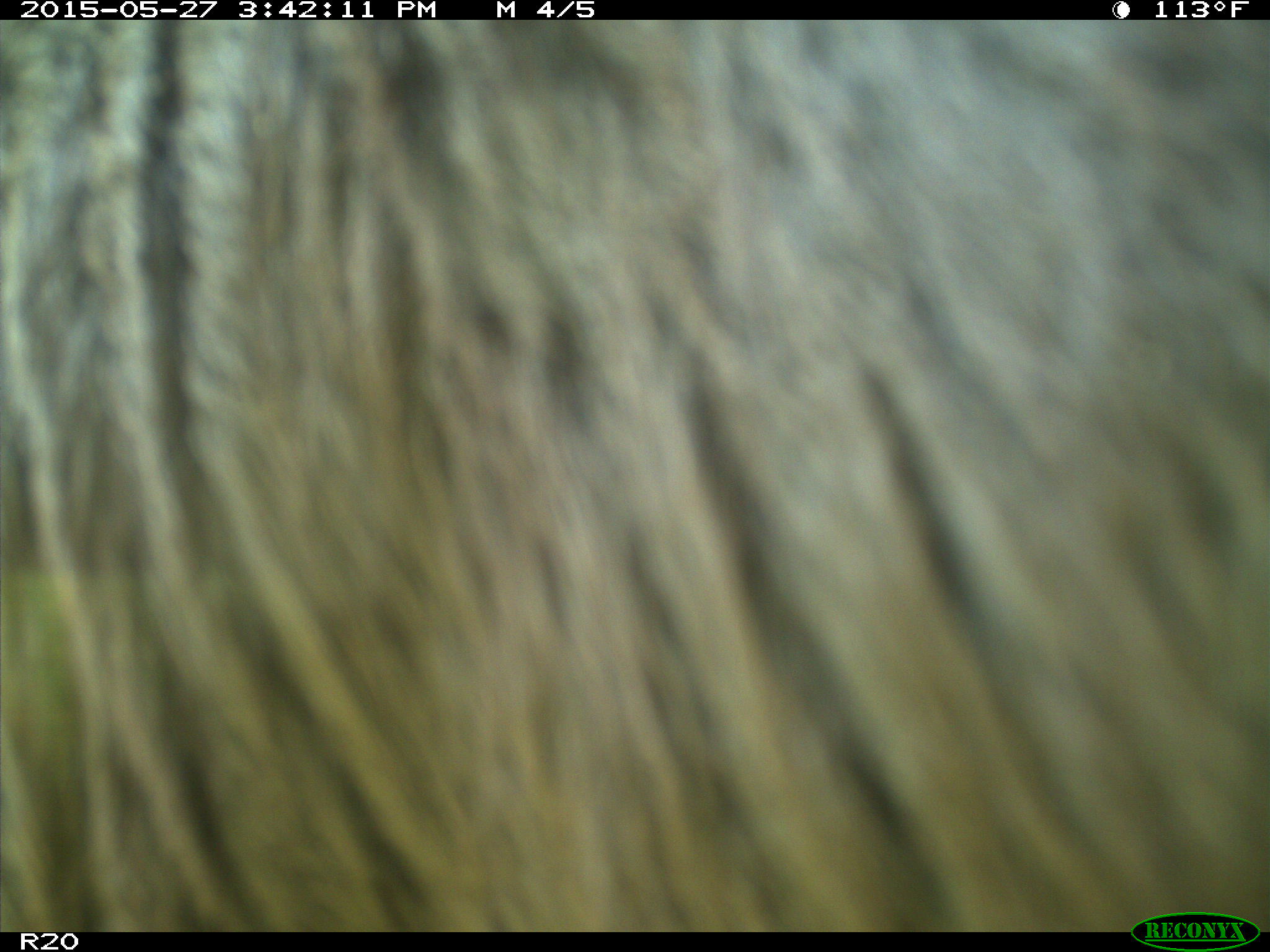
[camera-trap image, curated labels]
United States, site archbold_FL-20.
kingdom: Animalia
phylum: Chordata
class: Mammalia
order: Artiodactyla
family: Bovidae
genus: Bos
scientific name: Bos taurus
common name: domestic cow